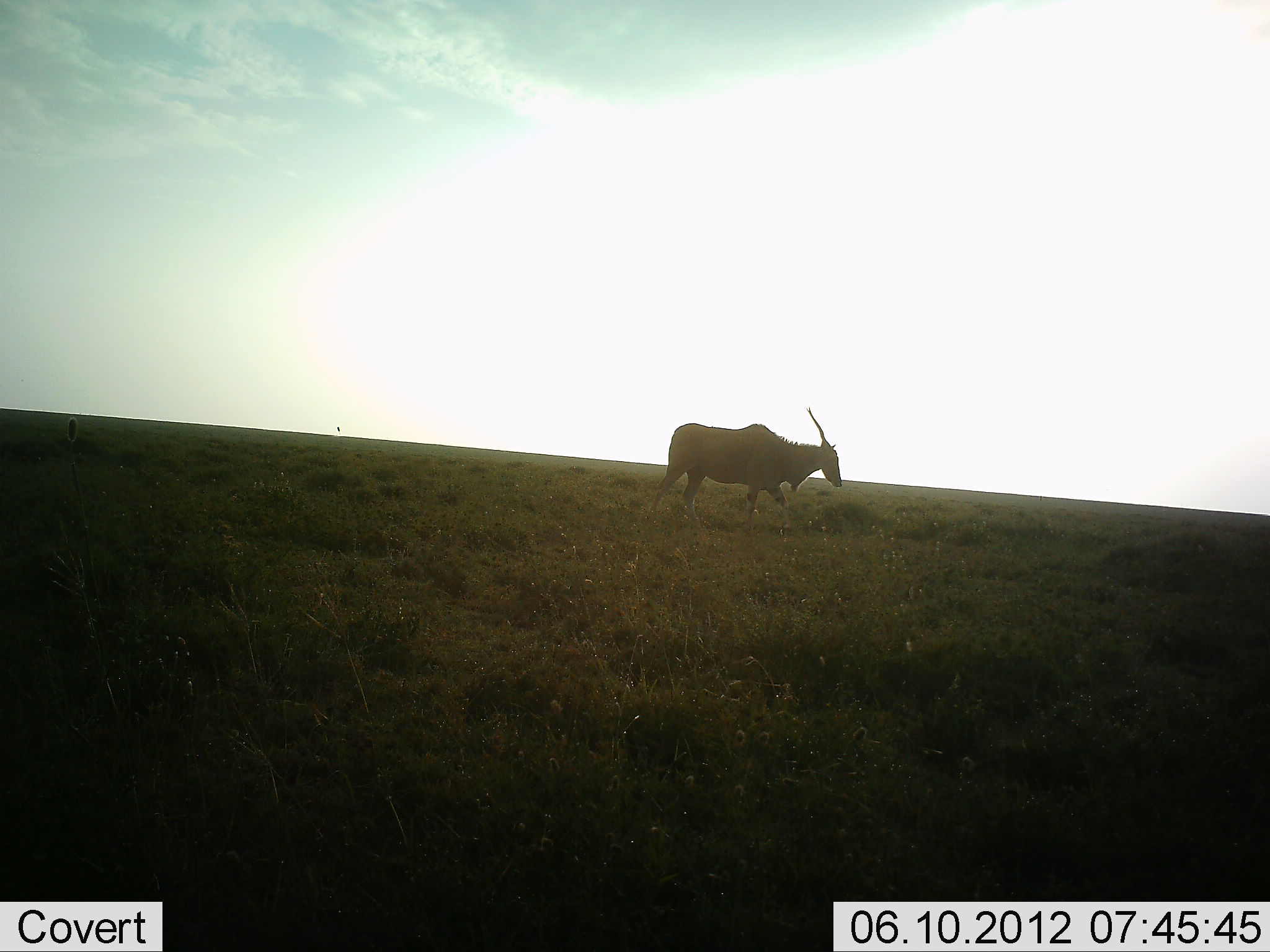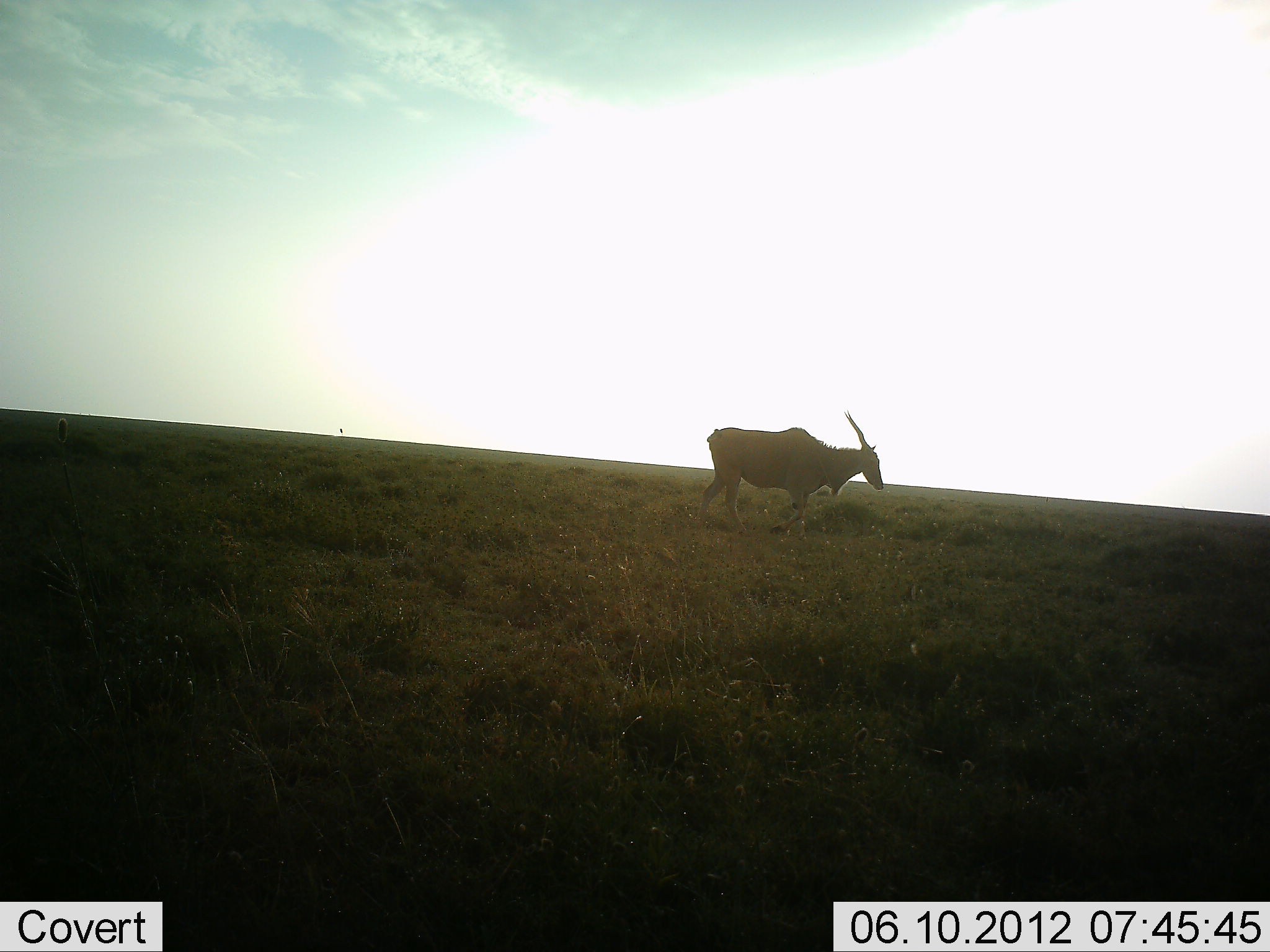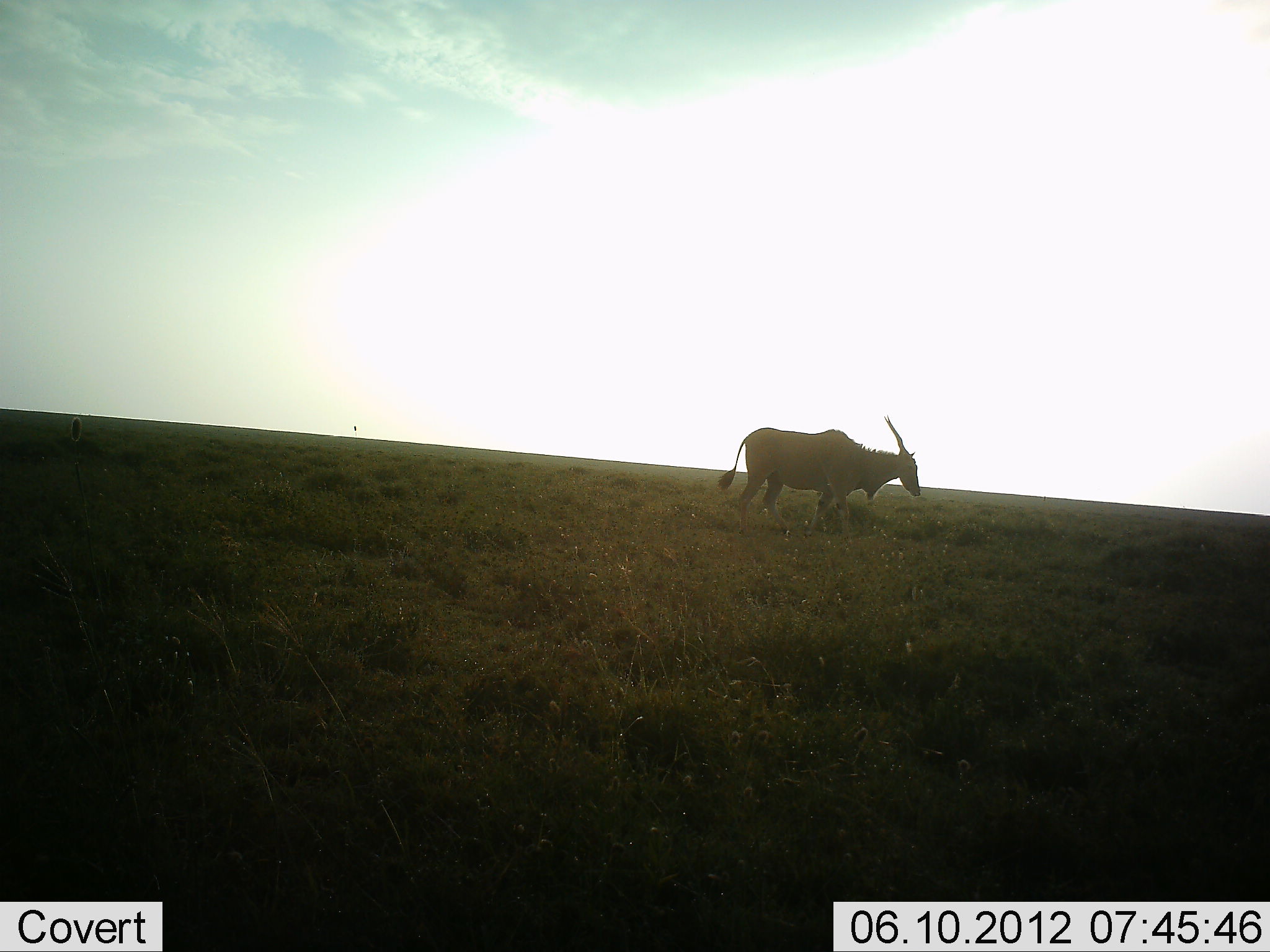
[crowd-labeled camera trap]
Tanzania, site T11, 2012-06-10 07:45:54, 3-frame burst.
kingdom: Animalia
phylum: Chordata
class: Mammalia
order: Artiodactyla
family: Bovidae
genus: Tragelaphus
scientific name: Tragelaphus oryx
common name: eland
Eland (Tragelaphus oryx), count 1. Behavior (volunteer vote fractions): standing 20%, resting 0%, moving 80%, interacting 0%. Young present (vote fraction): 0%. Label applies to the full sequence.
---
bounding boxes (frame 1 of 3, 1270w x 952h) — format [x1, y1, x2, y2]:
animal: [650, 405, 841, 534]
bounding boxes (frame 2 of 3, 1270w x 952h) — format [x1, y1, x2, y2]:
animal: [700, 410, 884, 541]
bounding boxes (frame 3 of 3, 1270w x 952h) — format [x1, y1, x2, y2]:
animal: [717, 415, 921, 545]